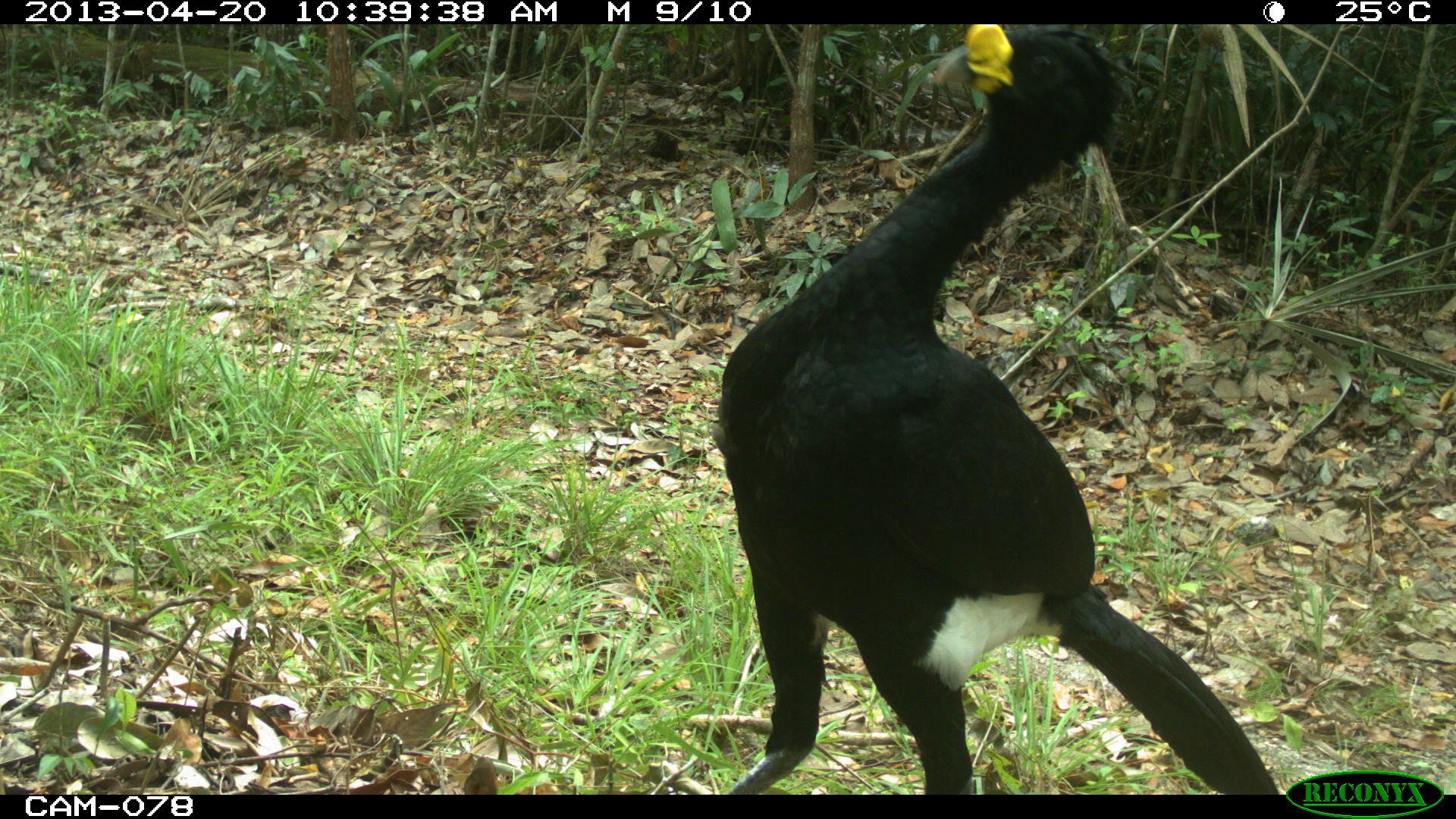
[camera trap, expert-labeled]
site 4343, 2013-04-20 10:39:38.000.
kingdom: Animalia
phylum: Chordata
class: Aves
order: Galliformes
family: Cracidae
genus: Crax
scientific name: Crax rubra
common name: great curassow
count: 2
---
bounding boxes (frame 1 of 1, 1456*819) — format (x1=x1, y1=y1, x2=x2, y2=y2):
crax rubra: (x1=713, y1=23, x2=1281, y2=794)